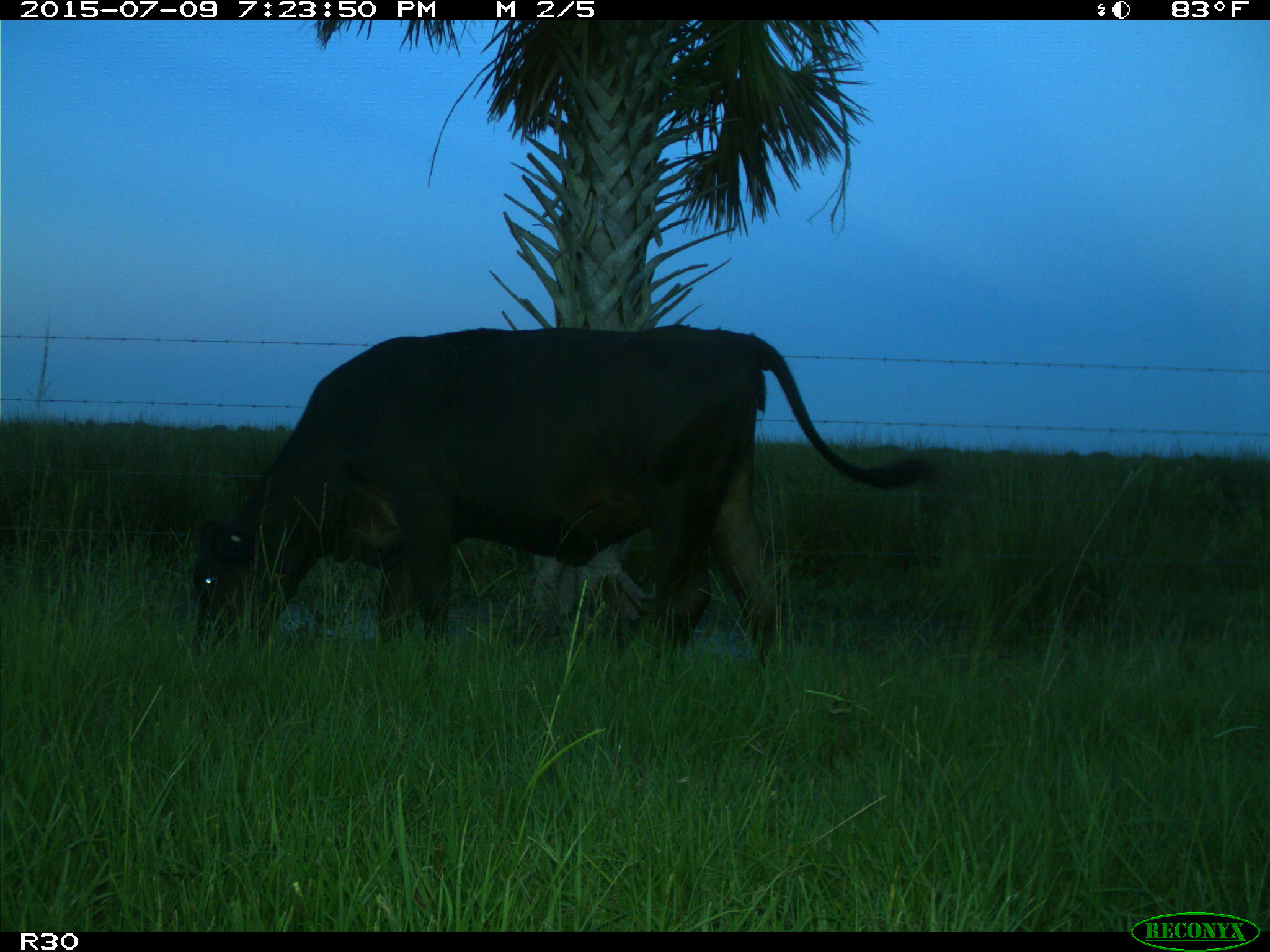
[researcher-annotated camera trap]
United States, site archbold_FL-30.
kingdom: Animalia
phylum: Chordata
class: Mammalia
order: Artiodactyla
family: Bovidae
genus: Bos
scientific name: Bos taurus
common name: domestic cow